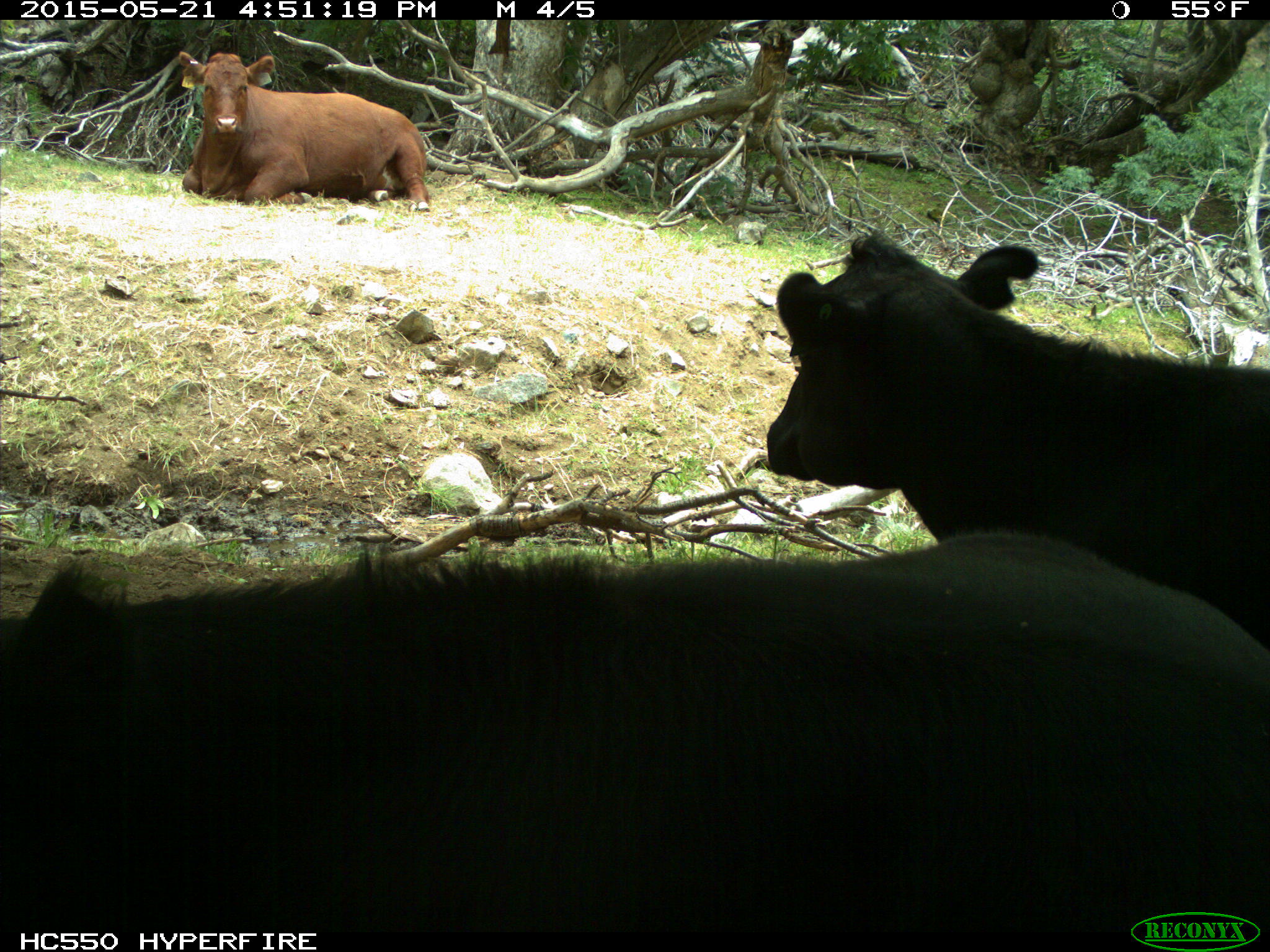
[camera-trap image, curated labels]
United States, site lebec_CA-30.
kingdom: Animalia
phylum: Chordata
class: Mammalia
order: Artiodactyla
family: Bovidae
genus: Bos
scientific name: Bos taurus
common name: domestic cow